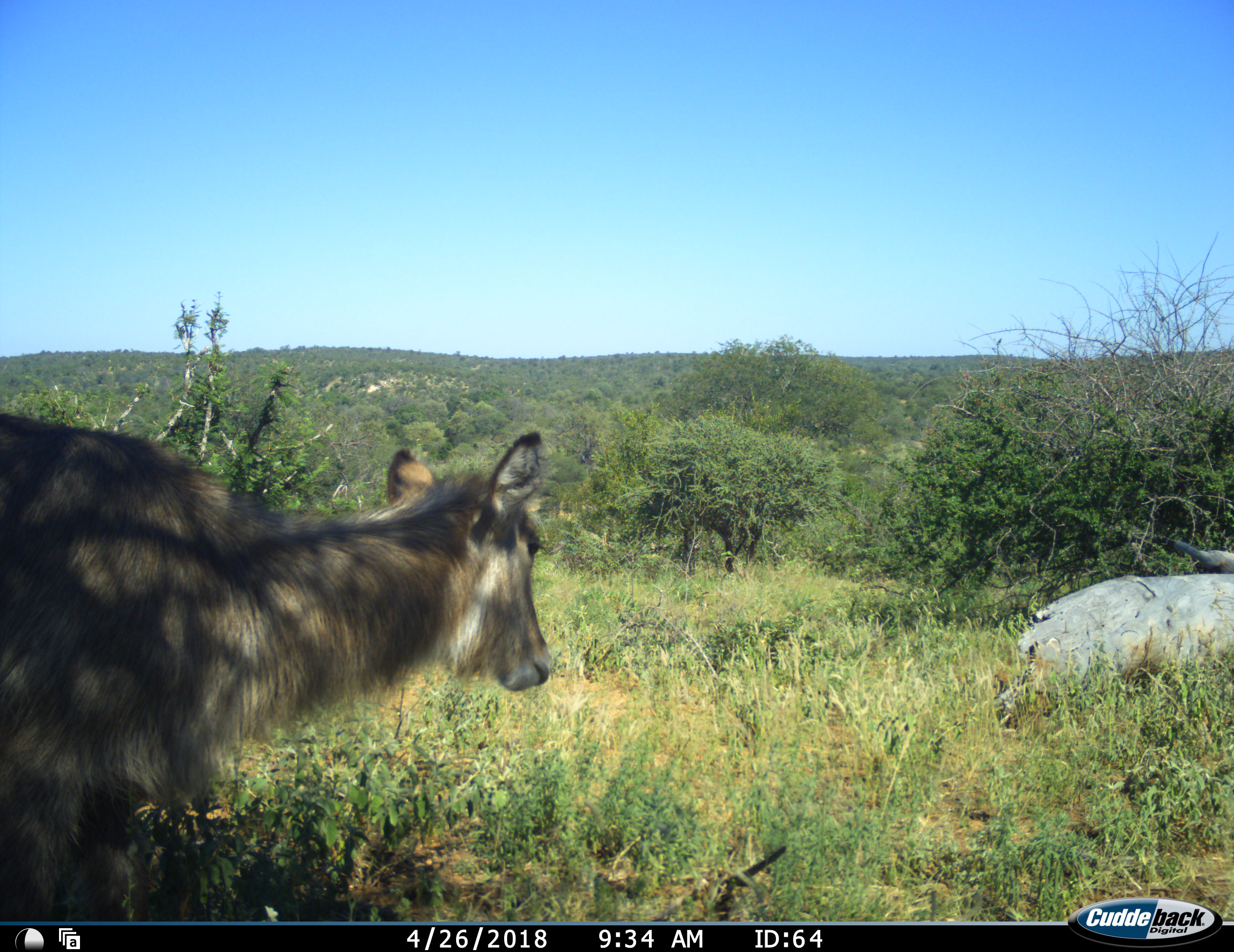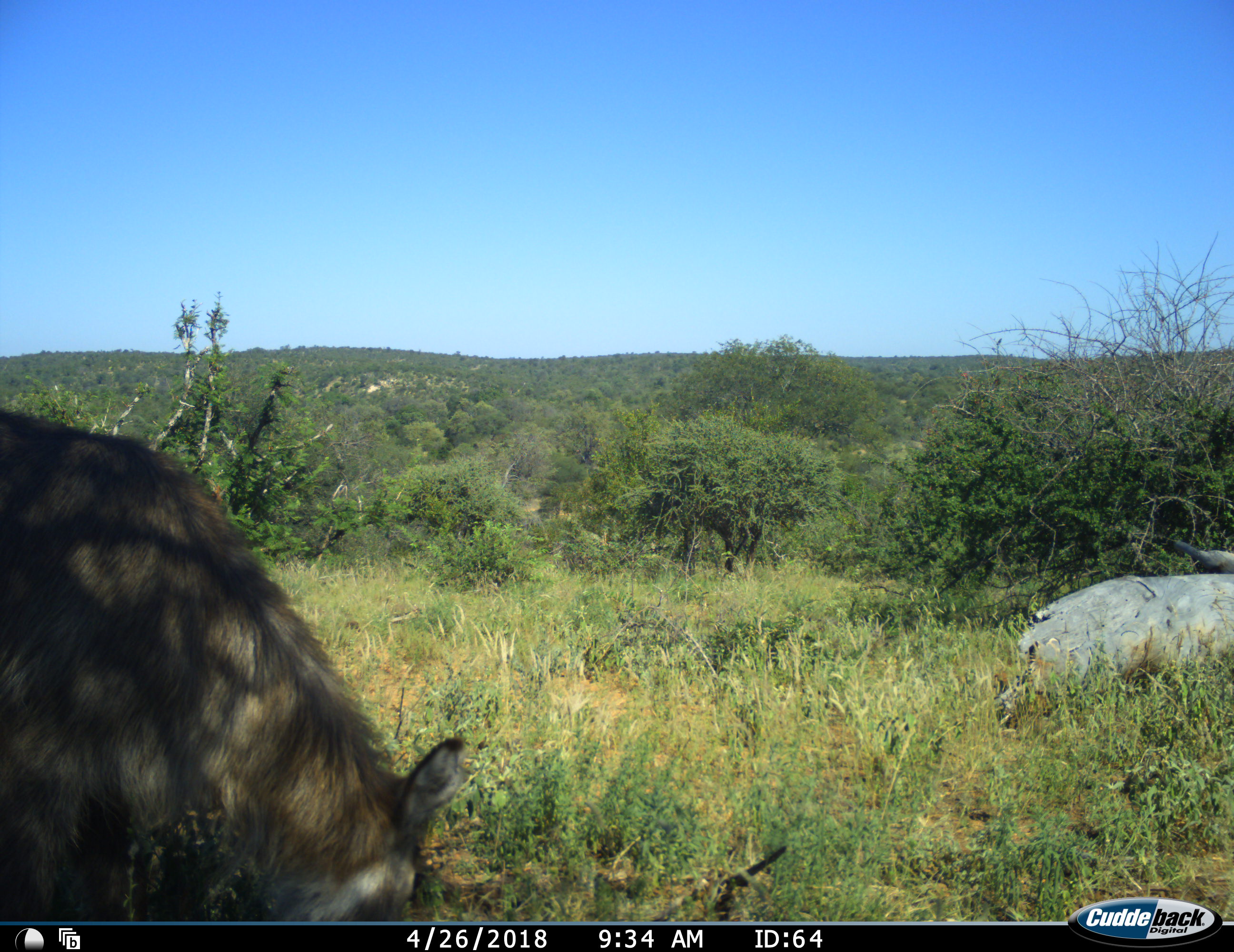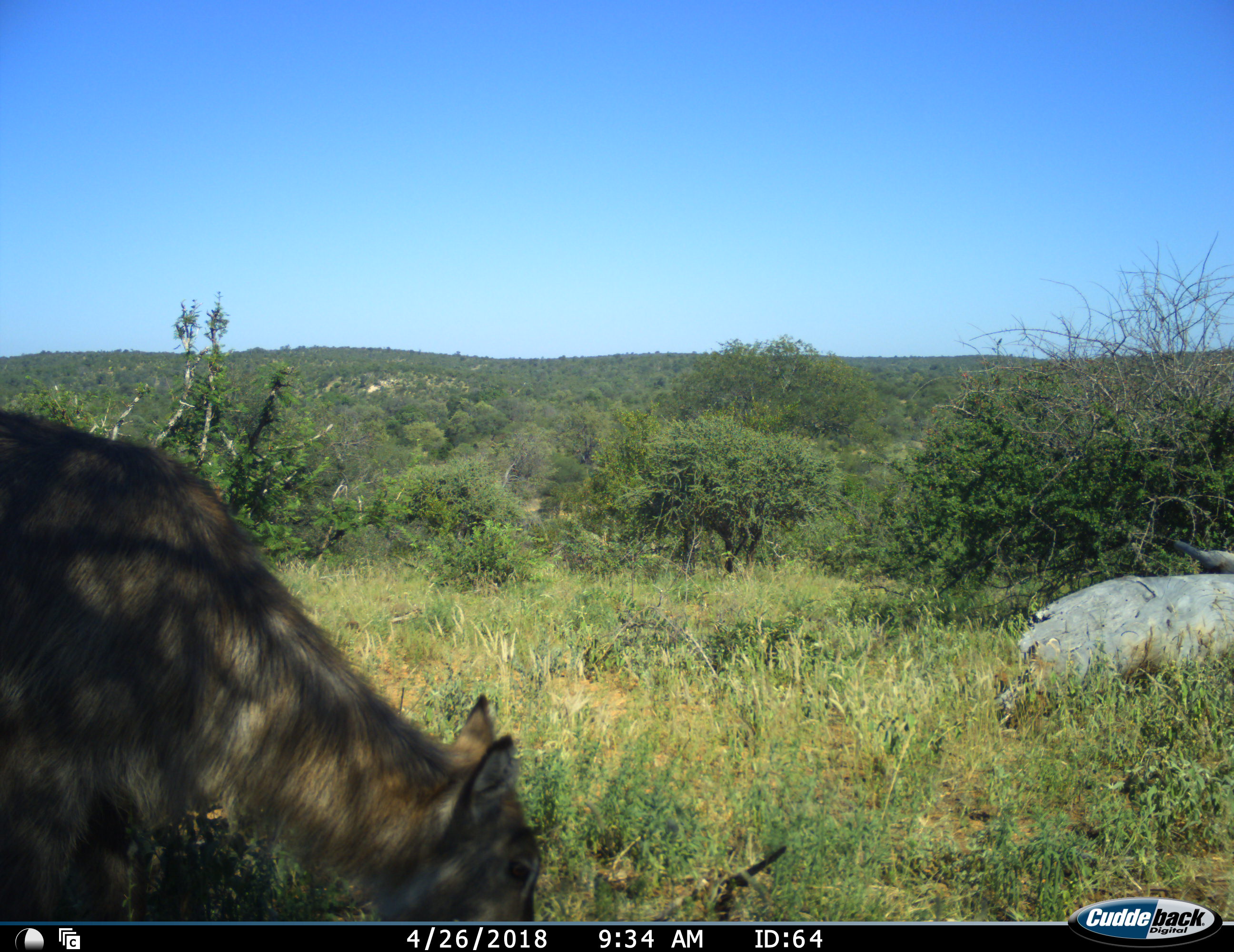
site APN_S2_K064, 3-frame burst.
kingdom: Animalia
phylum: Chordata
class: Mammalia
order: Artiodactyla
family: Bovidae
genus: Kobus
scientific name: Kobus ellipsiprymnus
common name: waterbuck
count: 1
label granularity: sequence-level